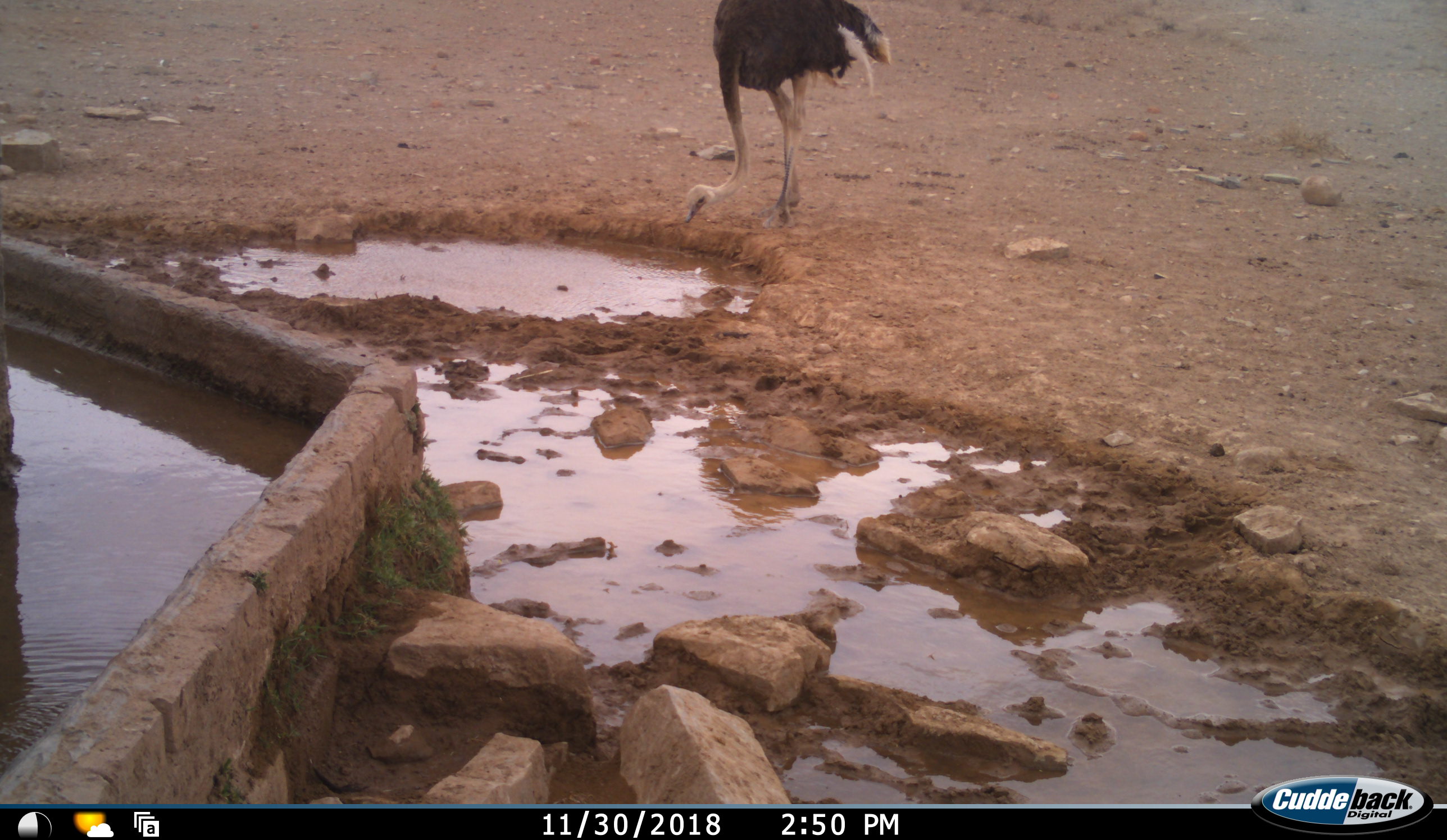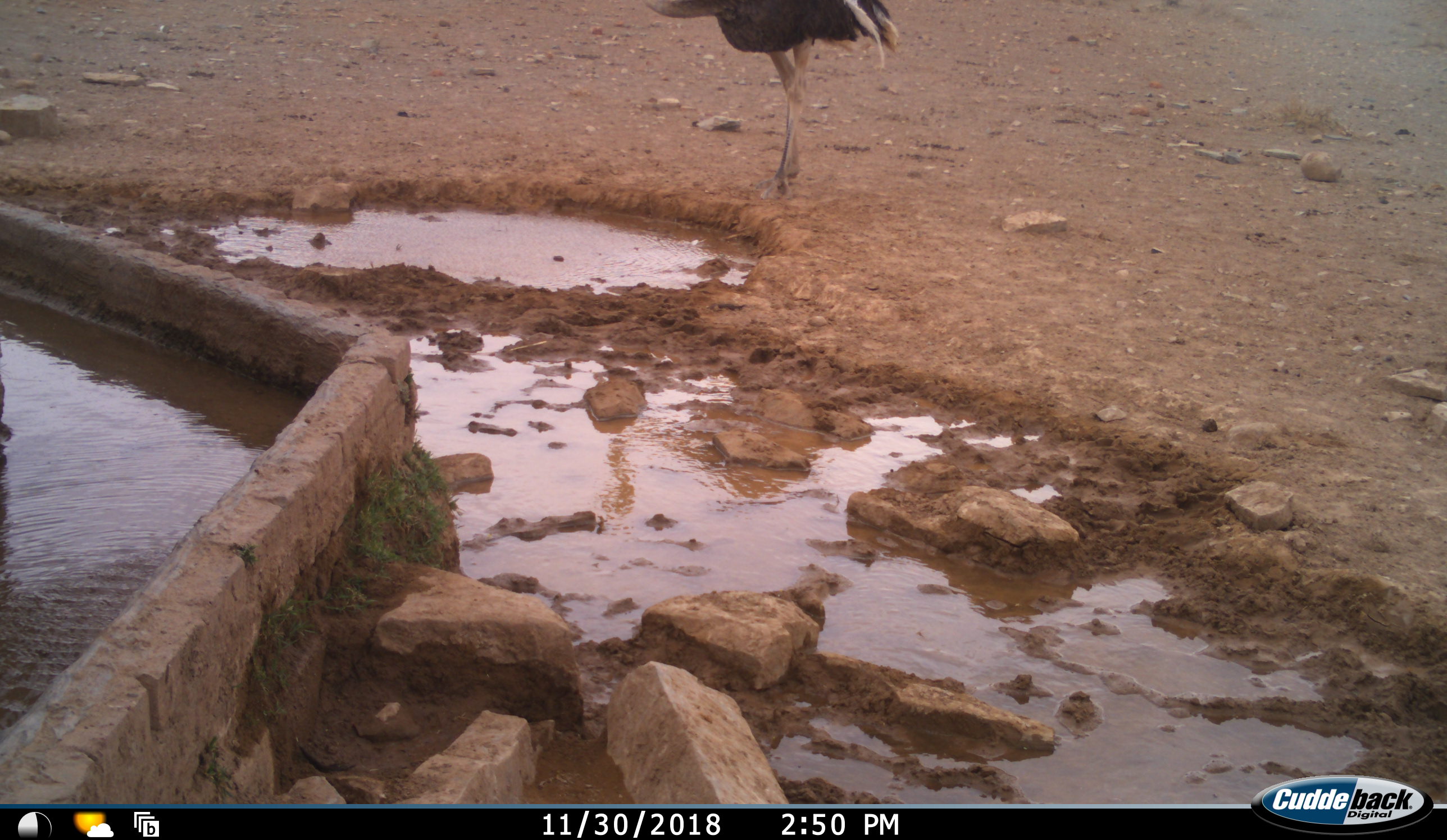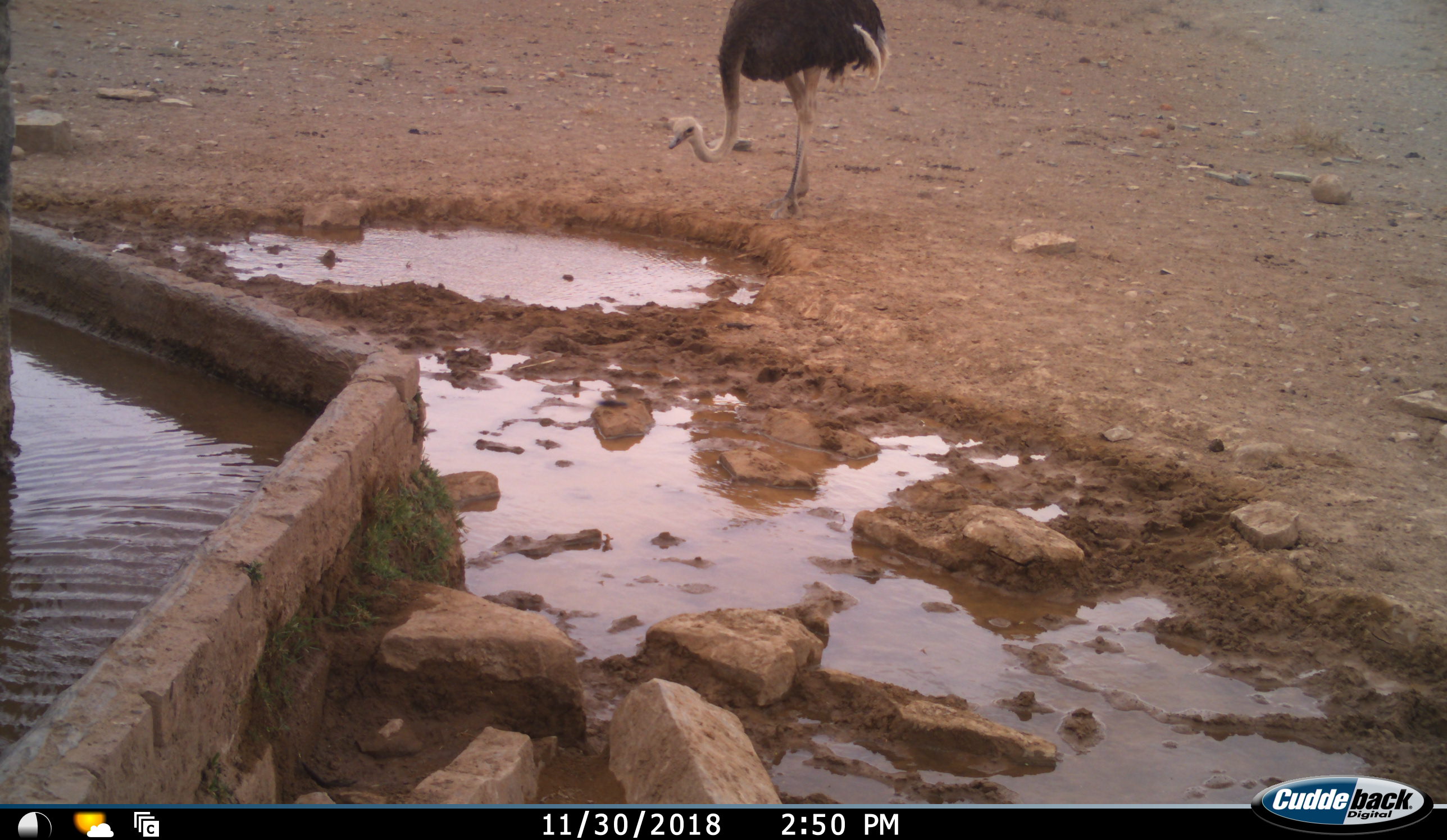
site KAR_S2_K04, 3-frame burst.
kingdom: Animalia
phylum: Chordata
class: Aves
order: Struthioniformes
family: Struthionidae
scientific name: Struthionidae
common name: ostrich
Ostrich (Struthionidae), count 1. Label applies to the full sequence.